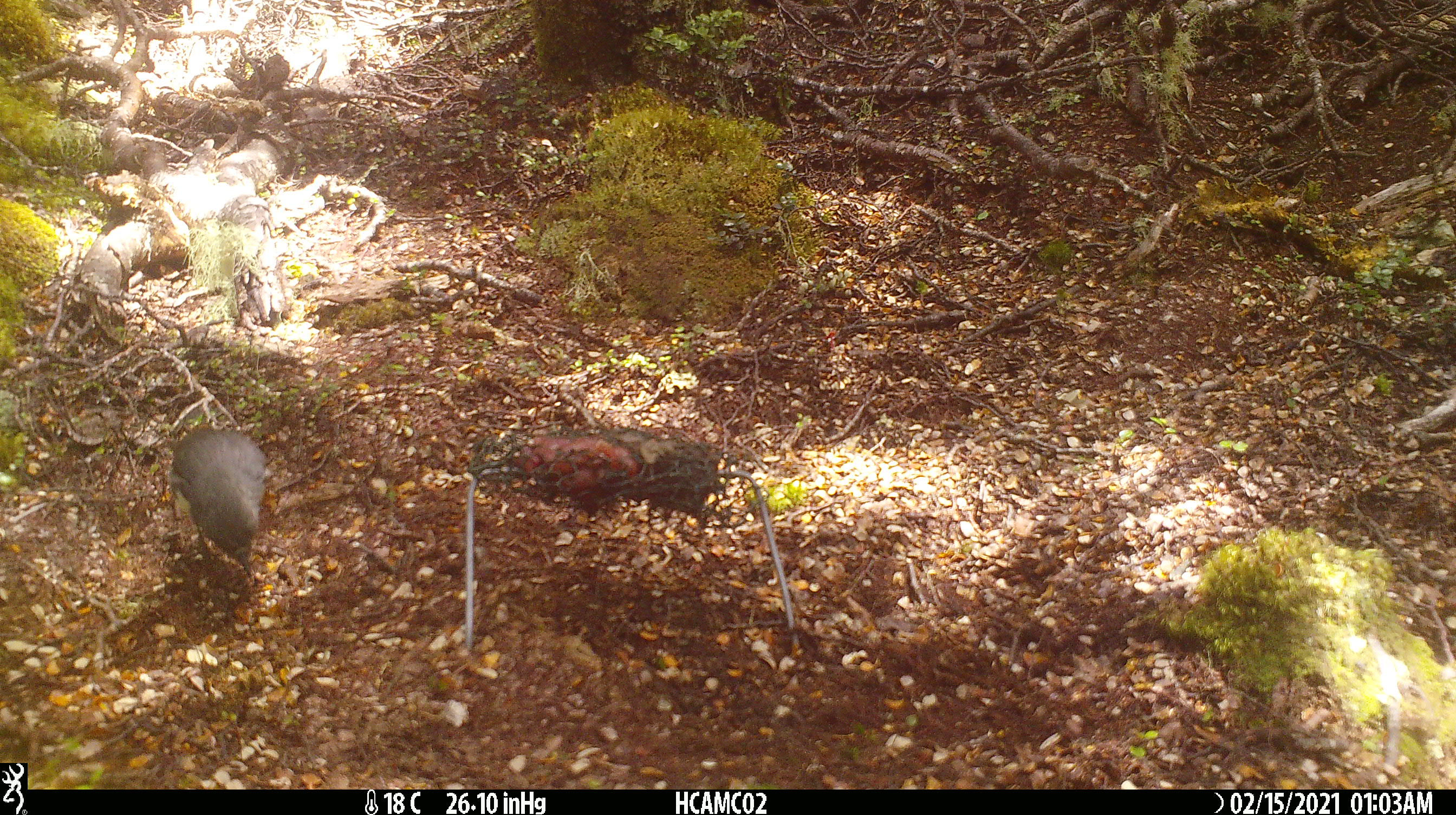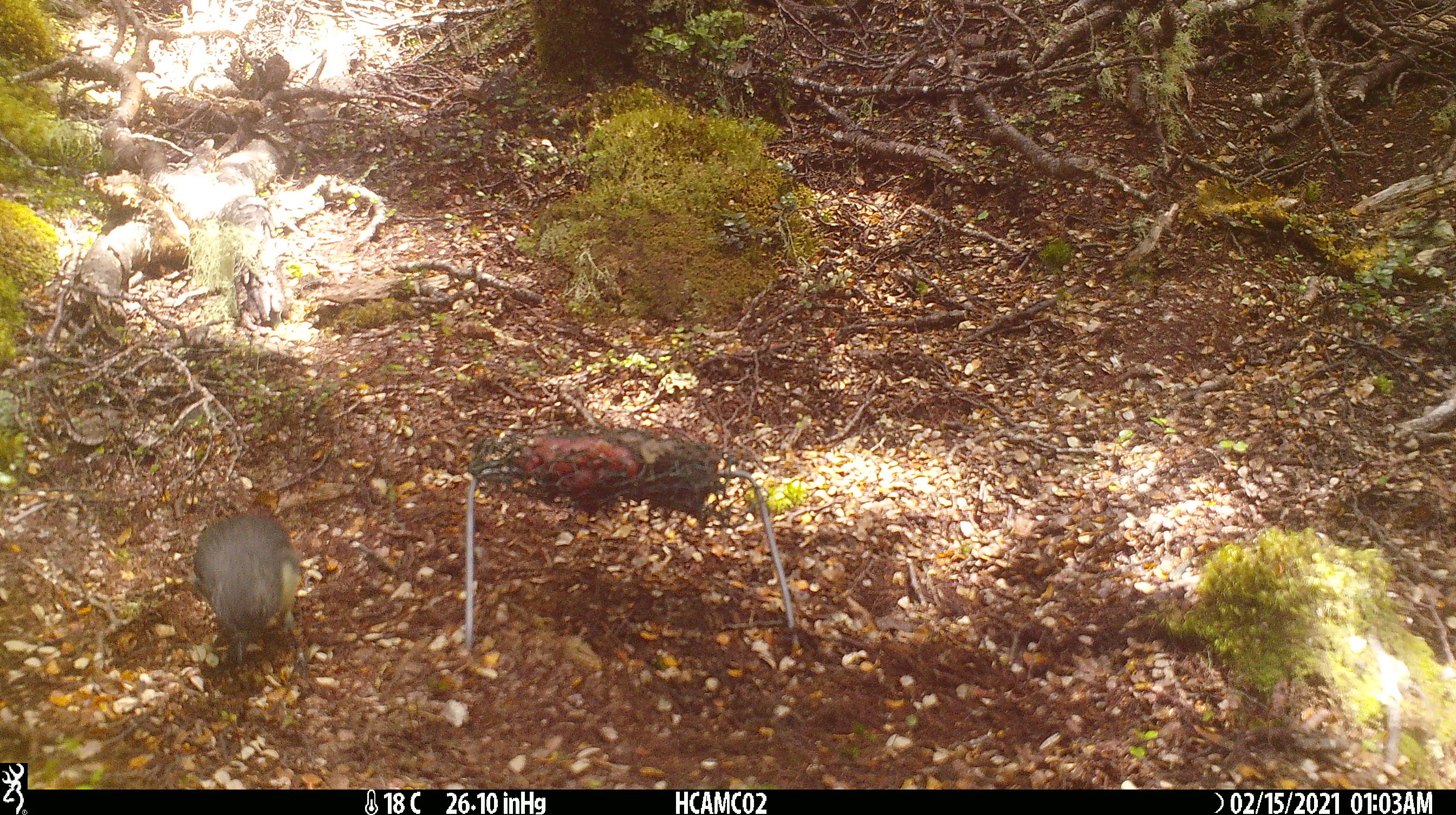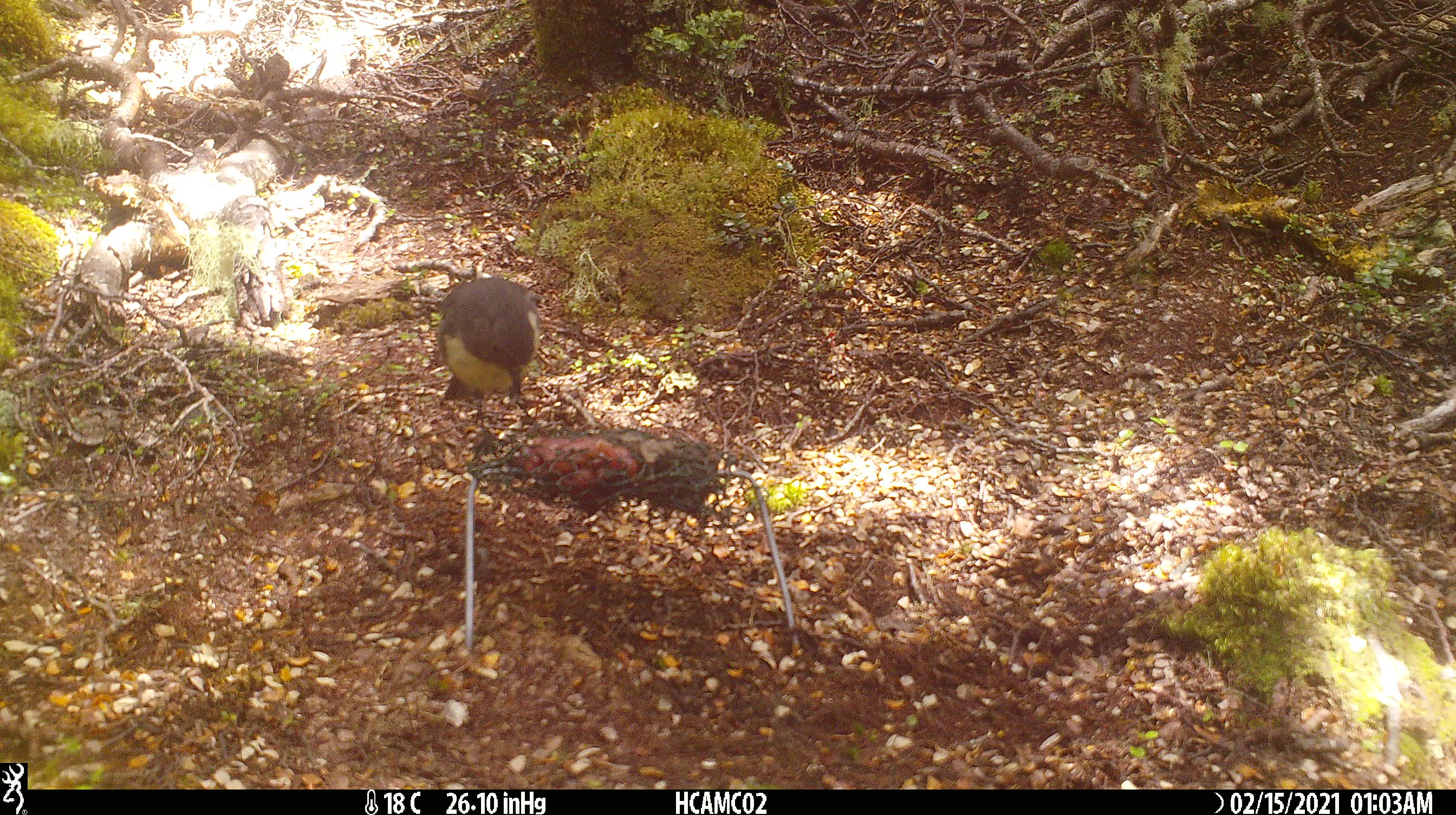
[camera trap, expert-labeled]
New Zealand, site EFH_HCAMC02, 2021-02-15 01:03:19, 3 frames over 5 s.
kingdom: Animalia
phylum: Chordata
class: Aves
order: Passeriformes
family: Petroicidae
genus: Petroica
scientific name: Petroica australis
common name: new zealand robin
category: robin